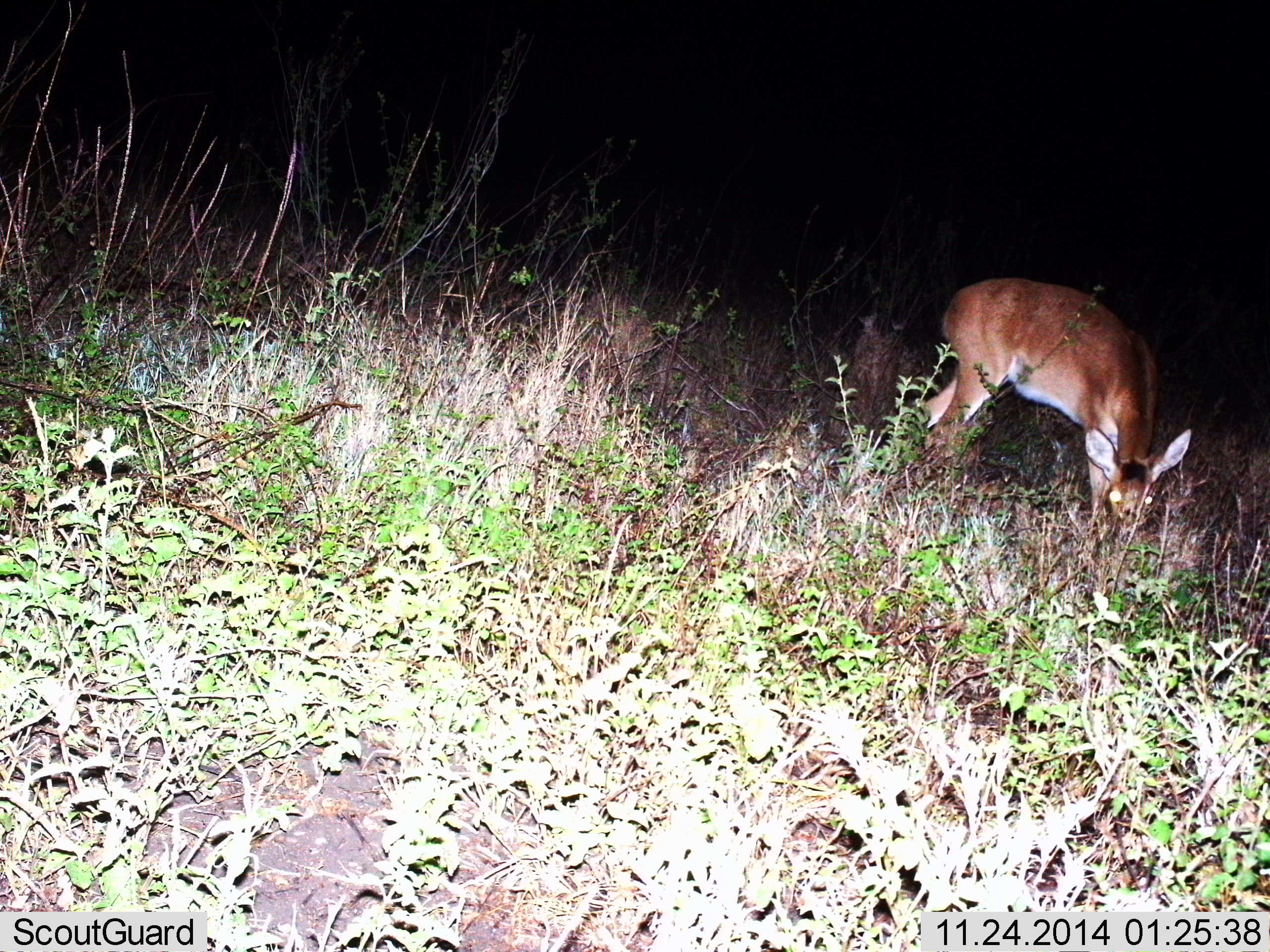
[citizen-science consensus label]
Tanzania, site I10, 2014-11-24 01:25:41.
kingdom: Animalia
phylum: Chordata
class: Mammalia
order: Artiodactyla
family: Bovidae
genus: Redunca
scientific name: Redunca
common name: reedbuck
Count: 1.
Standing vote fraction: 18%.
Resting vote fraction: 0%.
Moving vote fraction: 0%.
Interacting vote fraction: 0%.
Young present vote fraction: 0%.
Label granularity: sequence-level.